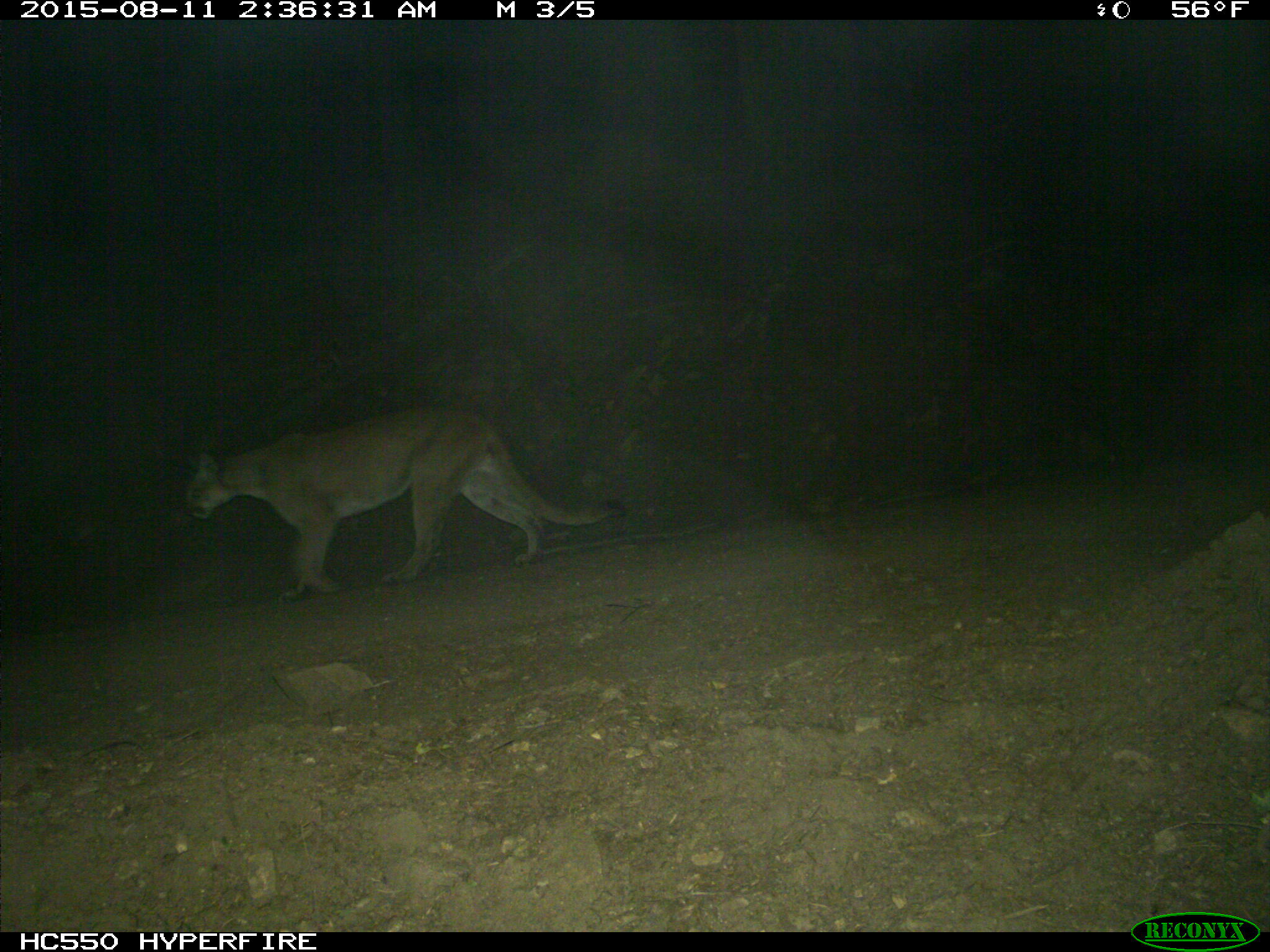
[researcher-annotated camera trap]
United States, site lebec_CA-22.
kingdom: Animalia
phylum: Chordata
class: Mammalia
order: Carnivora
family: Felidae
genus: Puma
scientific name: Puma concolor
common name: mountain lion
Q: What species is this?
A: Puma concolor (mountain lion).